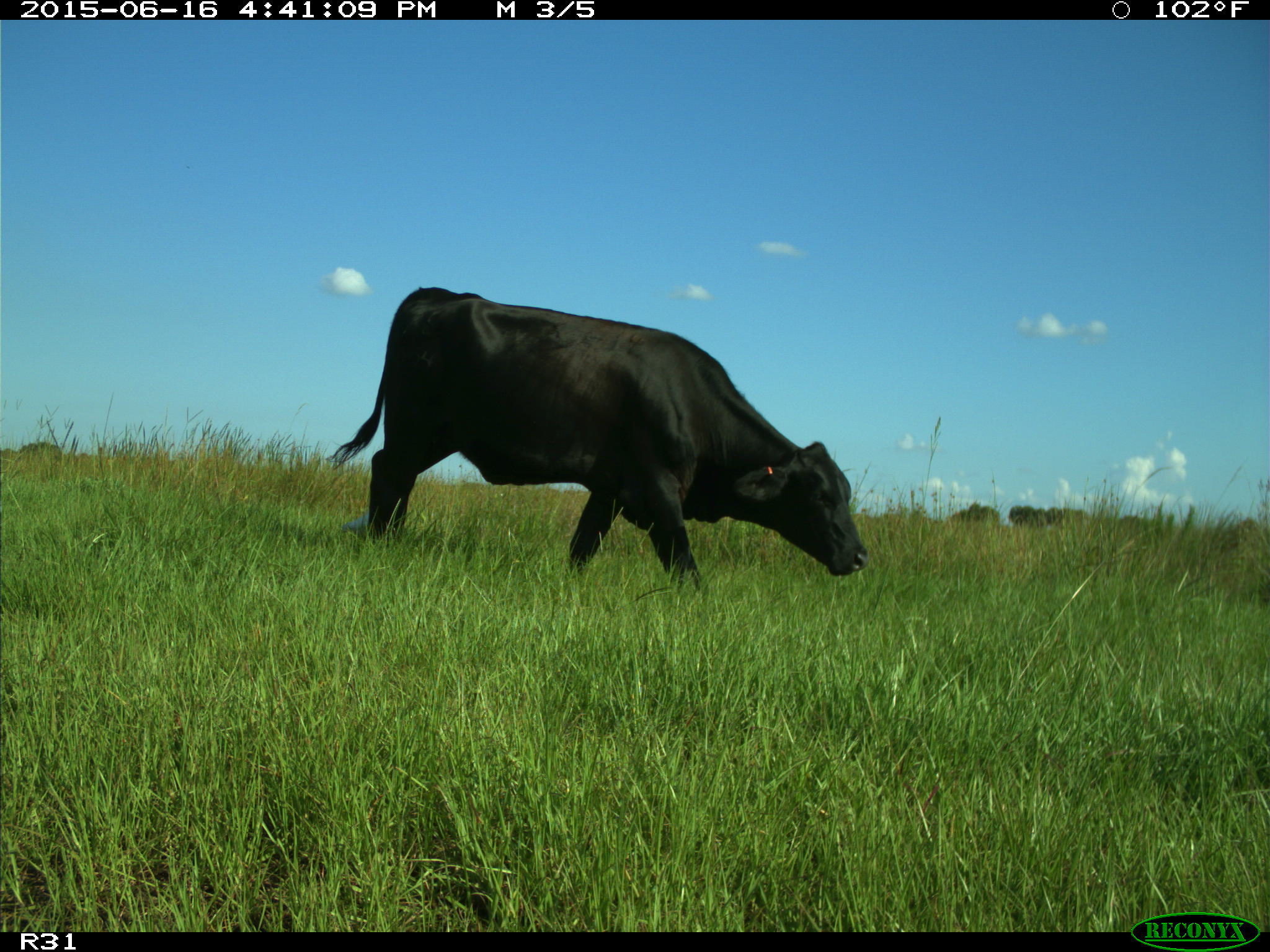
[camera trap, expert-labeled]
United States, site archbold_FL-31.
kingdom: Animalia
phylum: Chordata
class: Mammalia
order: Artiodactyla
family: Bovidae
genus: Bos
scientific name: Bos taurus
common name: domestic cow